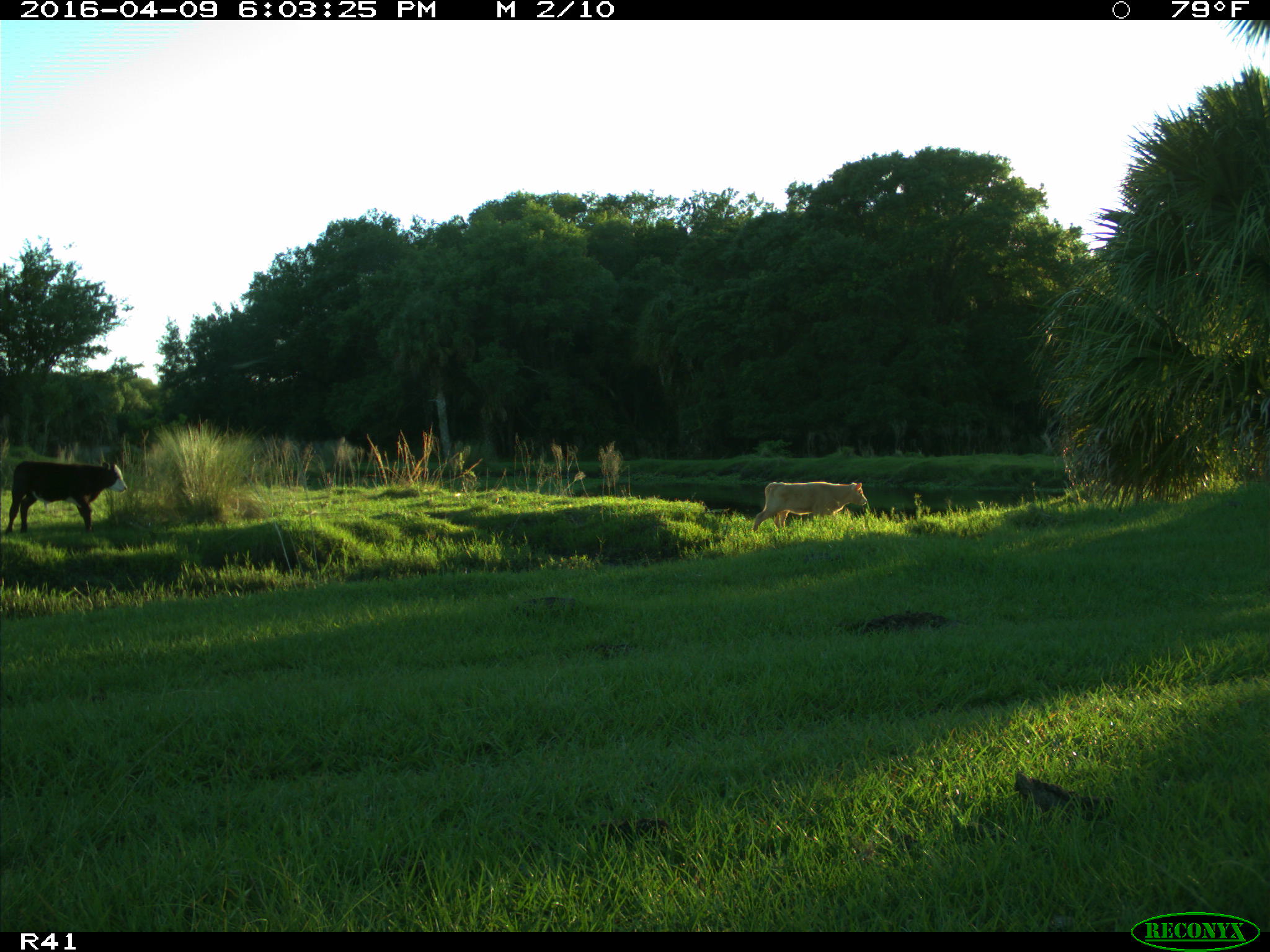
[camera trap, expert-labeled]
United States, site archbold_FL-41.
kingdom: Animalia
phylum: Chordata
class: Mammalia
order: Artiodactyla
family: Bovidae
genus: Bos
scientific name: Bos taurus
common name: domestic cow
Bos taurus (domestic cow).